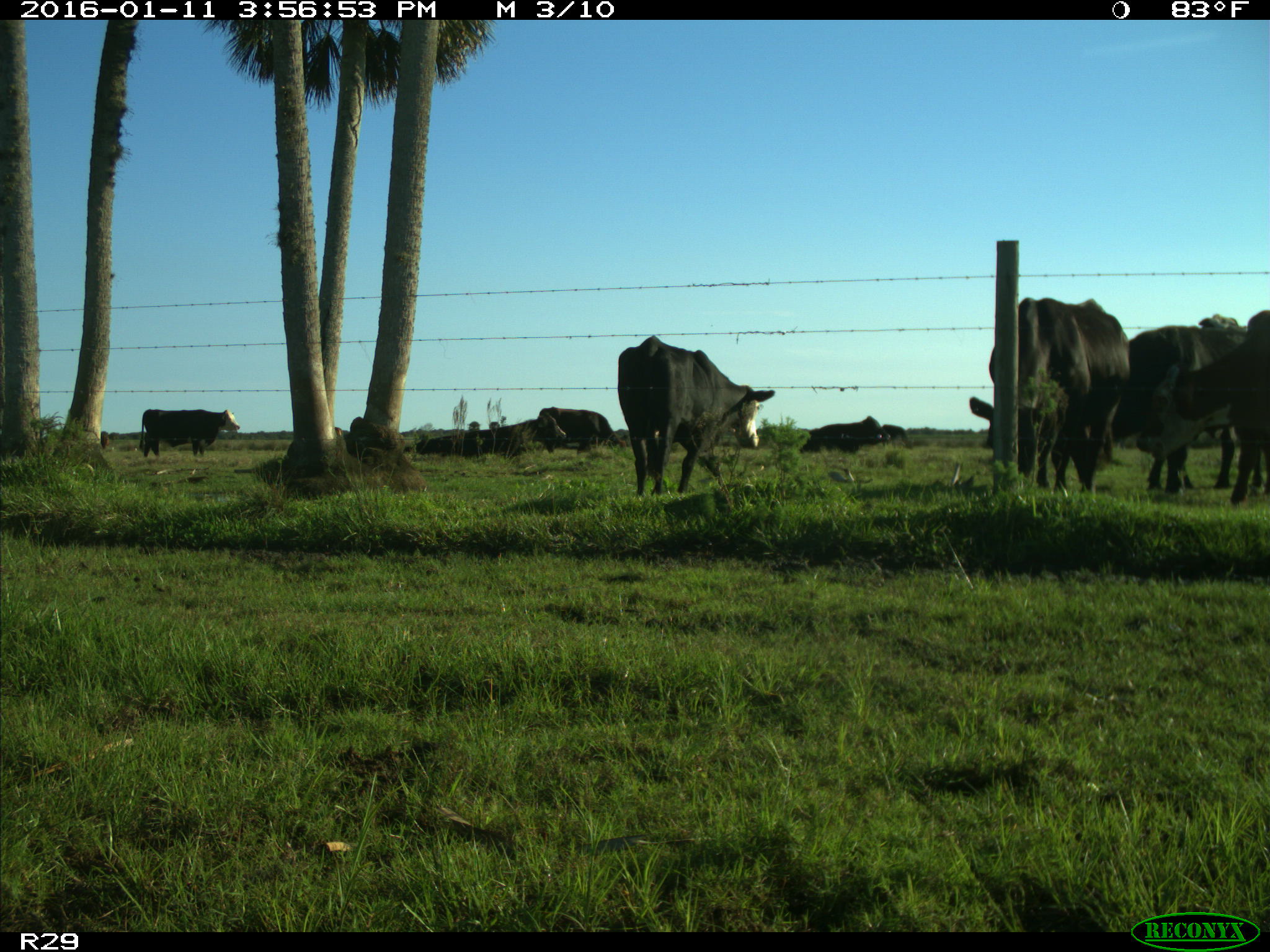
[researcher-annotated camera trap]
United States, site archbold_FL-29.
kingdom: Animalia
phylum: Chordata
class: Mammalia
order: Artiodactyla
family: Bovidae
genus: Bos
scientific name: Bos taurus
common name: domestic cow